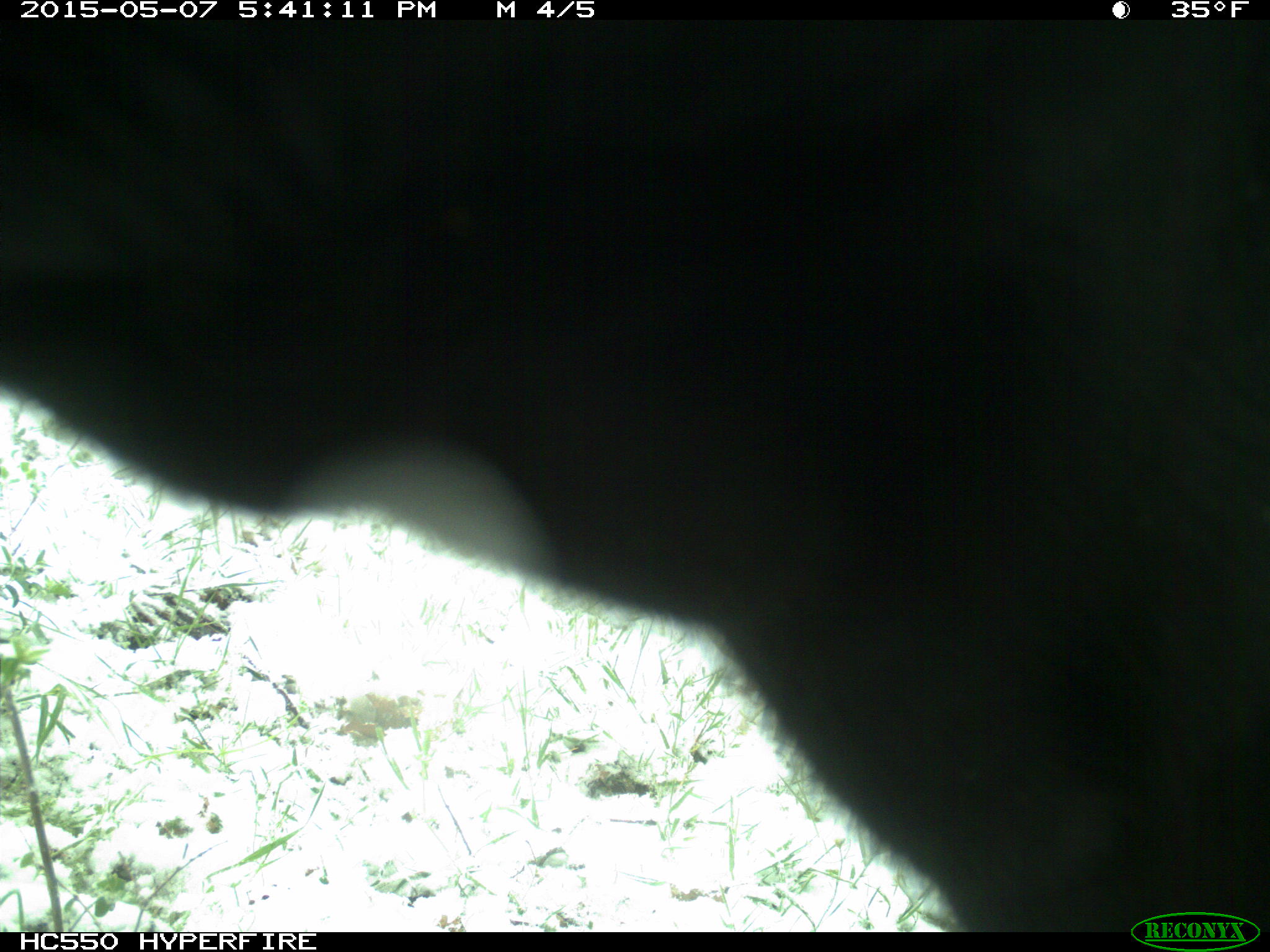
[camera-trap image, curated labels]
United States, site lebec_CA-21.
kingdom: Animalia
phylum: Chordata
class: Mammalia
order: Artiodactyla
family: Bovidae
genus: Bos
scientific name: Bos taurus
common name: domestic cow